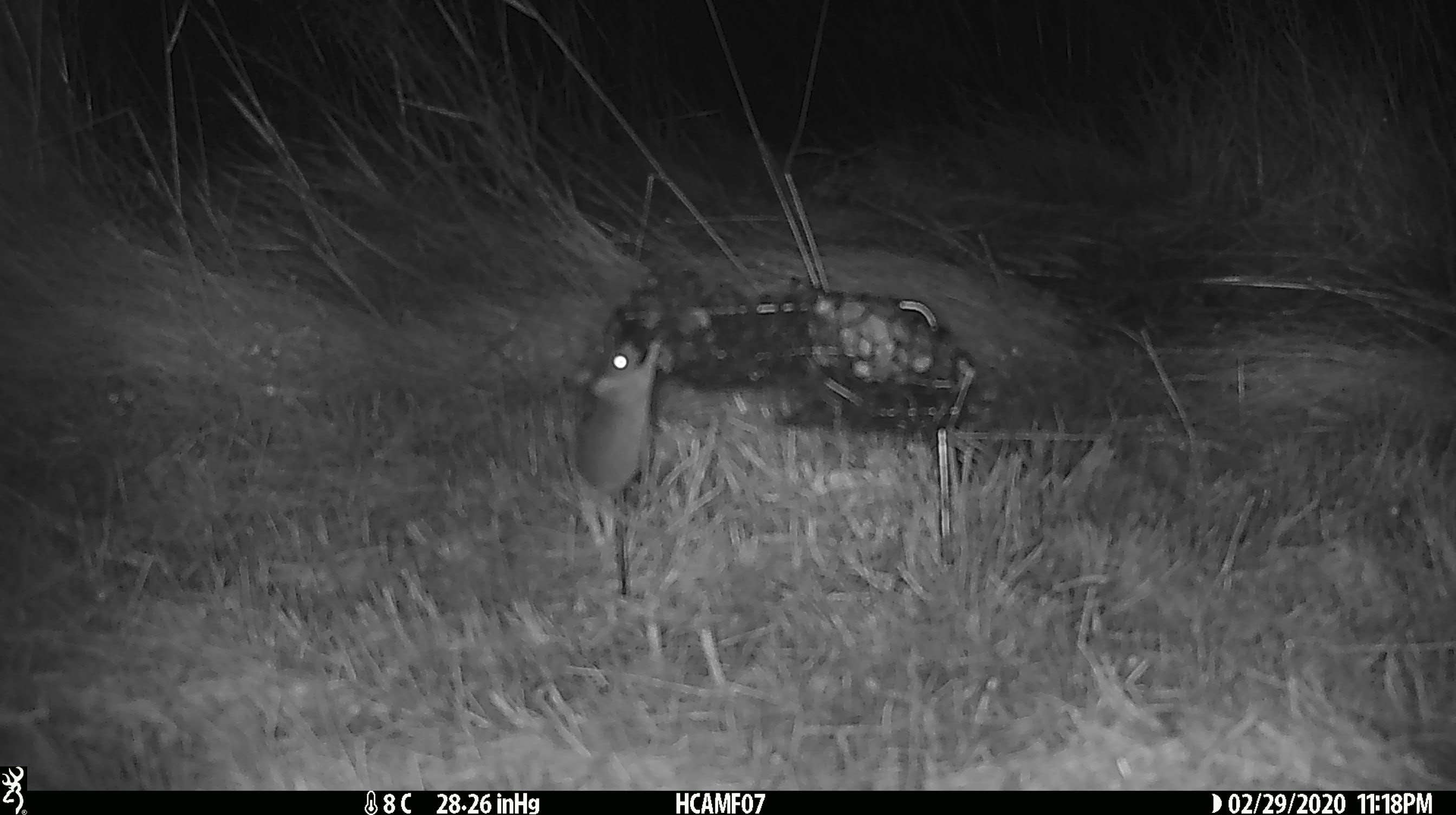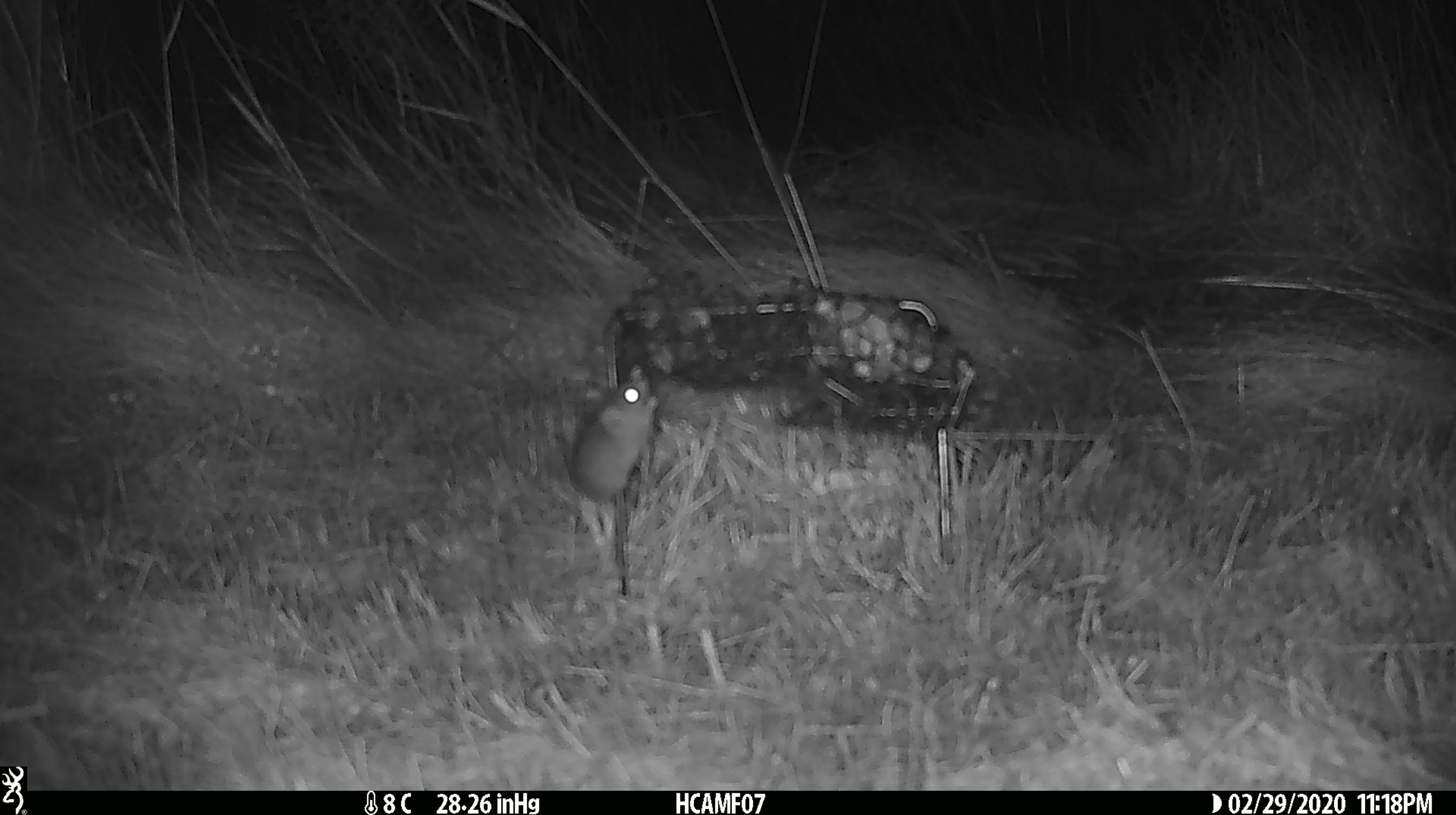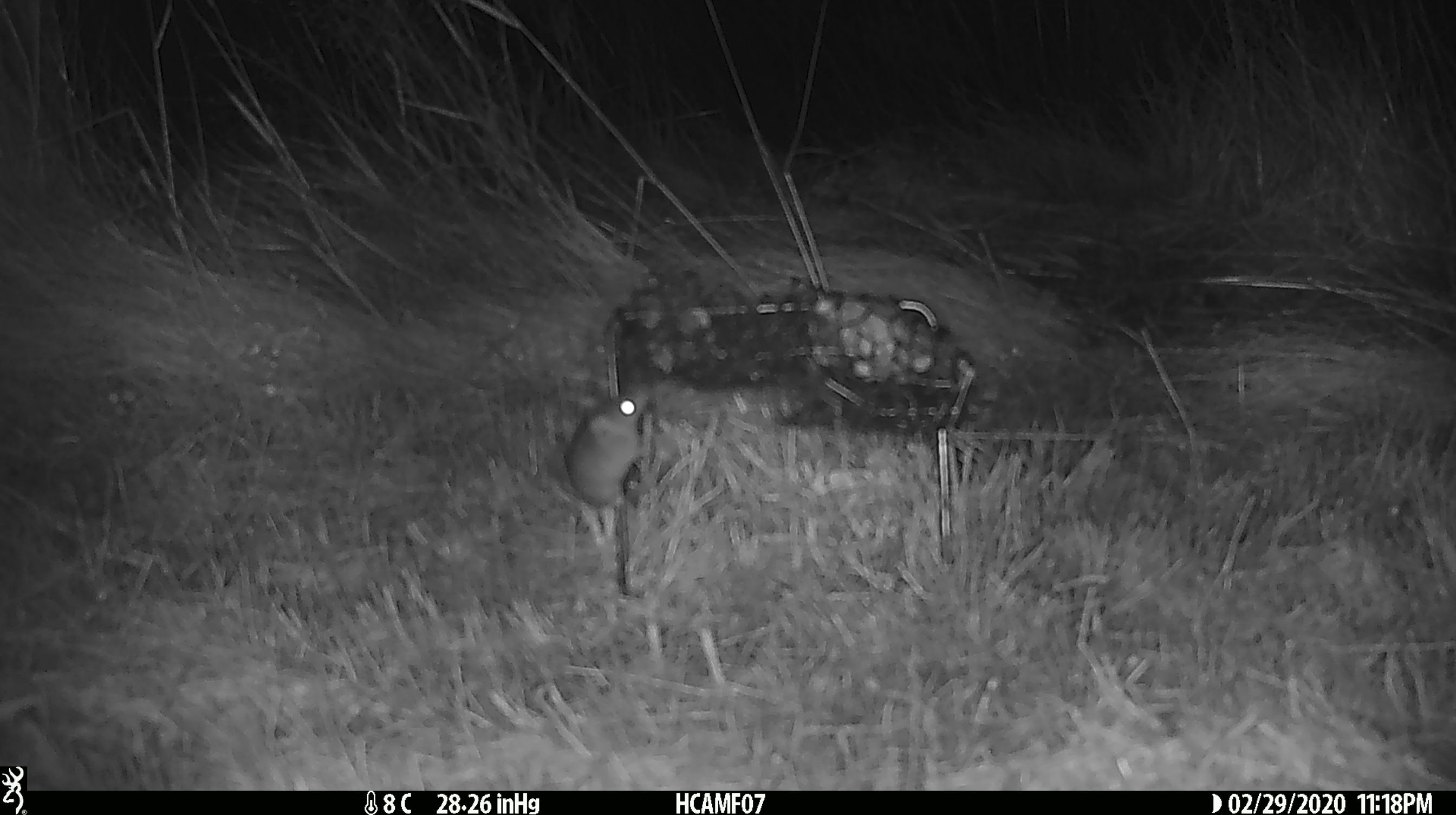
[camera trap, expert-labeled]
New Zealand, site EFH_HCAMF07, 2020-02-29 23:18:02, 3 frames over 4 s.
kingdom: Animalia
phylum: Chordata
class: Mammalia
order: Rodentia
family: Muridae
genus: Mus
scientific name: Mus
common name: mouse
Mouse (Mus).